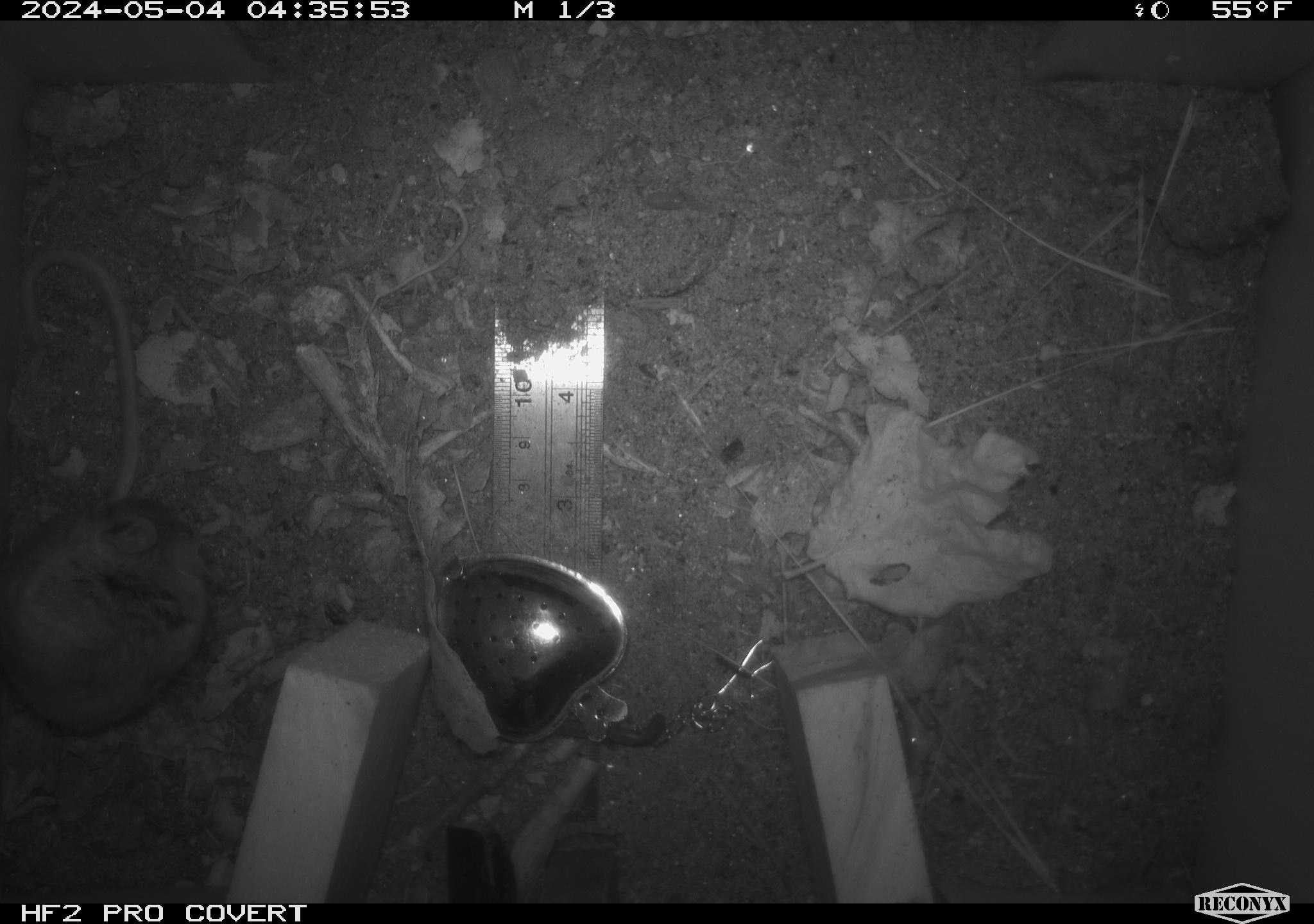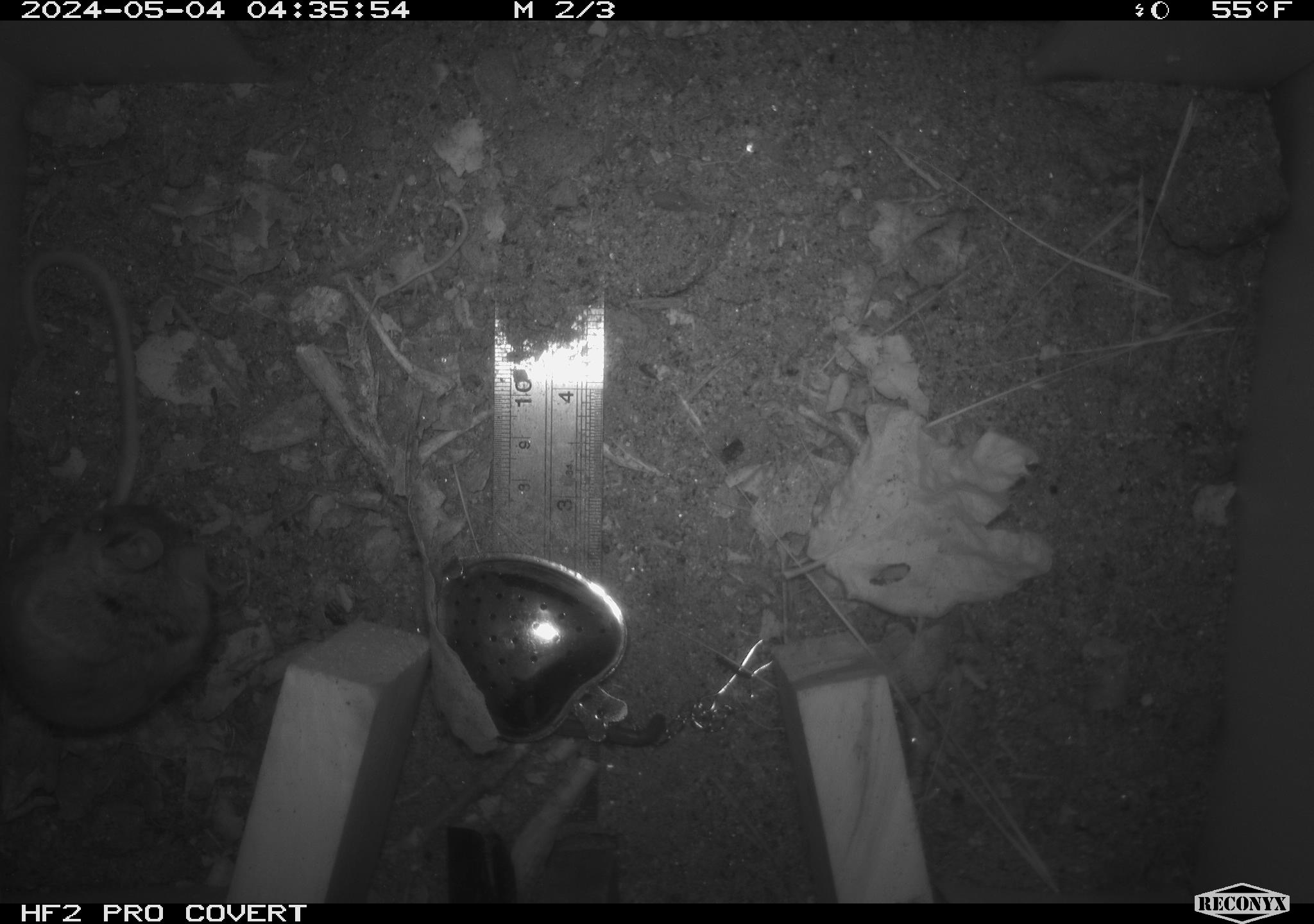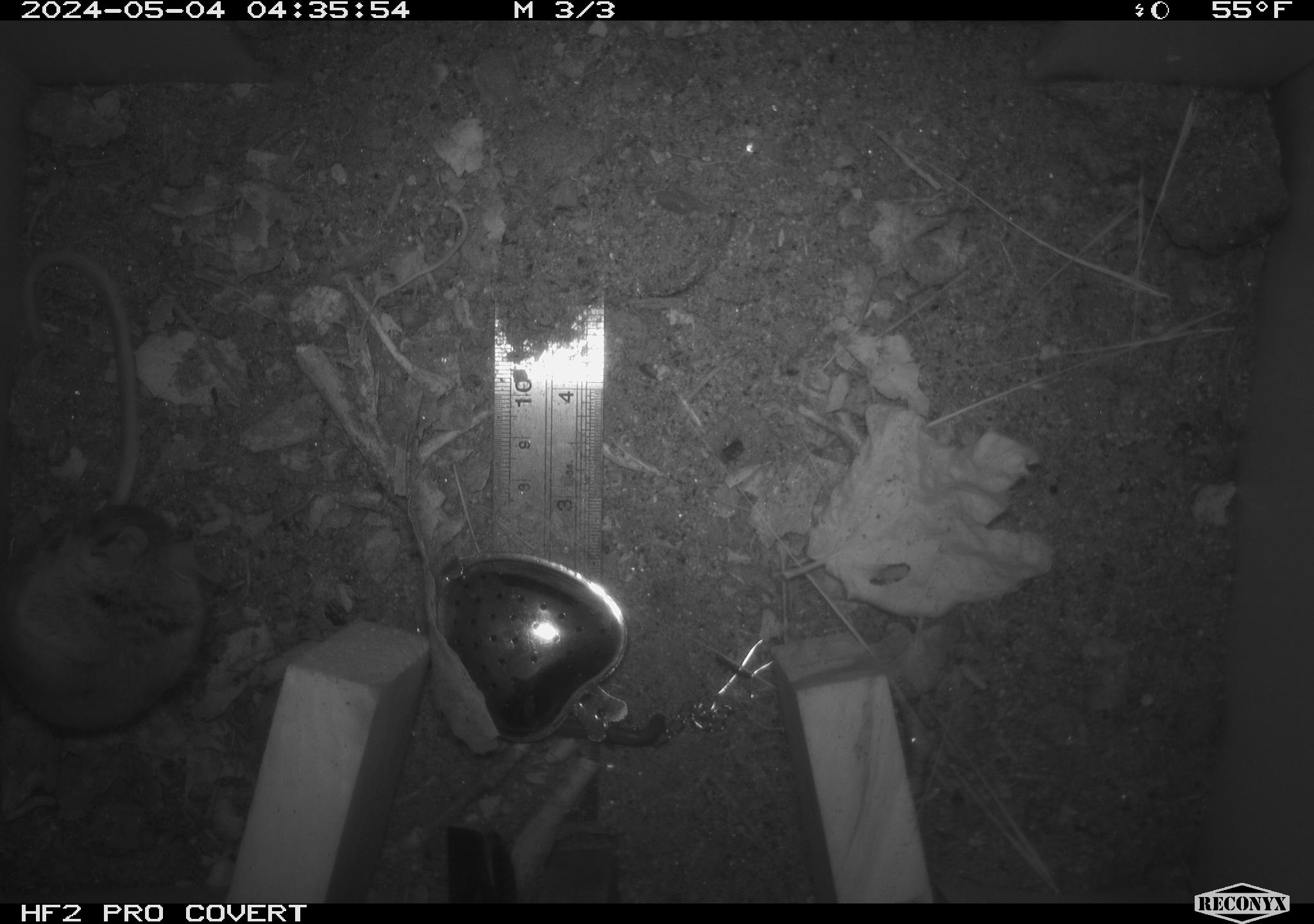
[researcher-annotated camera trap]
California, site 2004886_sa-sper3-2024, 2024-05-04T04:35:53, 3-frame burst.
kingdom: Animalia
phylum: Chordata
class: Mammalia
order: Rodentia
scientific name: Rodentia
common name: mouse species